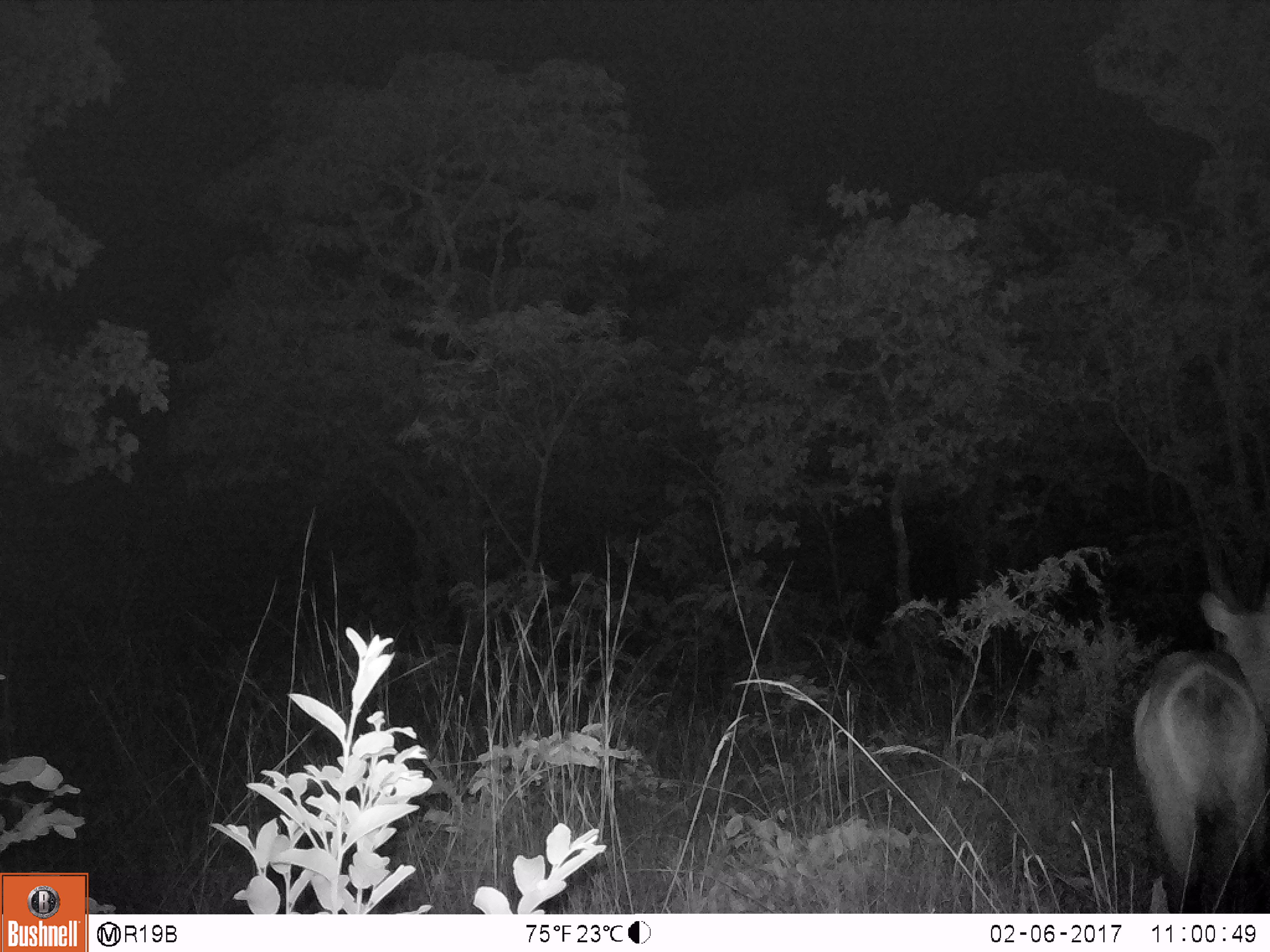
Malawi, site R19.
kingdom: Animalia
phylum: Chordata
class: Mammalia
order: Artiodactyla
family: Bovidae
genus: Kobus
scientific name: Kobus ellipsiprymnus ellipsiprymnus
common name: common waterbuck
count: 1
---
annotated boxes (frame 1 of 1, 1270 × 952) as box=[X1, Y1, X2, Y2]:
common waterbuck: box=[1115, 504, 1266, 910]